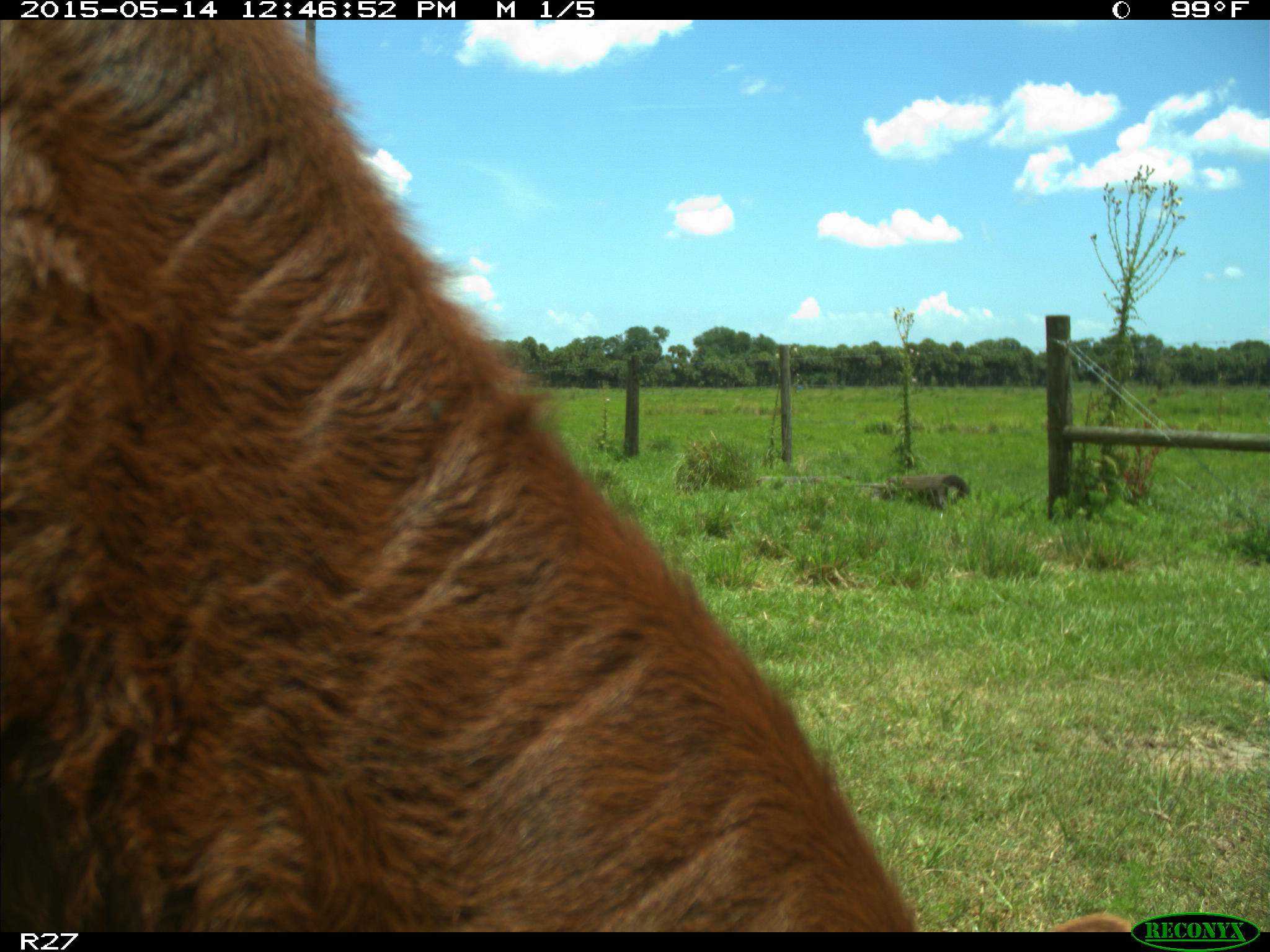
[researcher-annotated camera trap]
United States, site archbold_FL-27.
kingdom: Animalia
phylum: Chordata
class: Mammalia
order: Artiodactyla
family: Bovidae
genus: Bos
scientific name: Bos taurus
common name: domestic cow